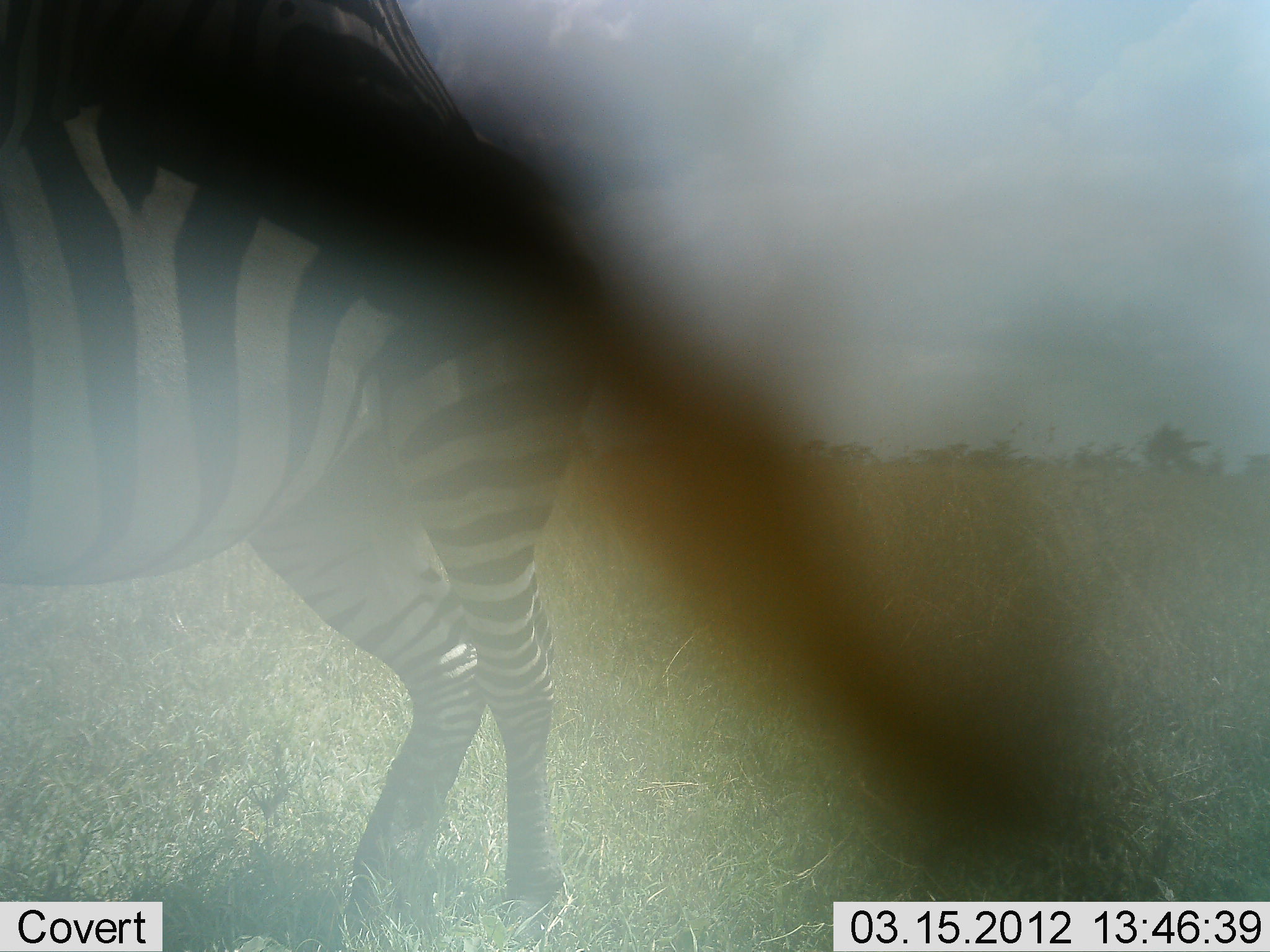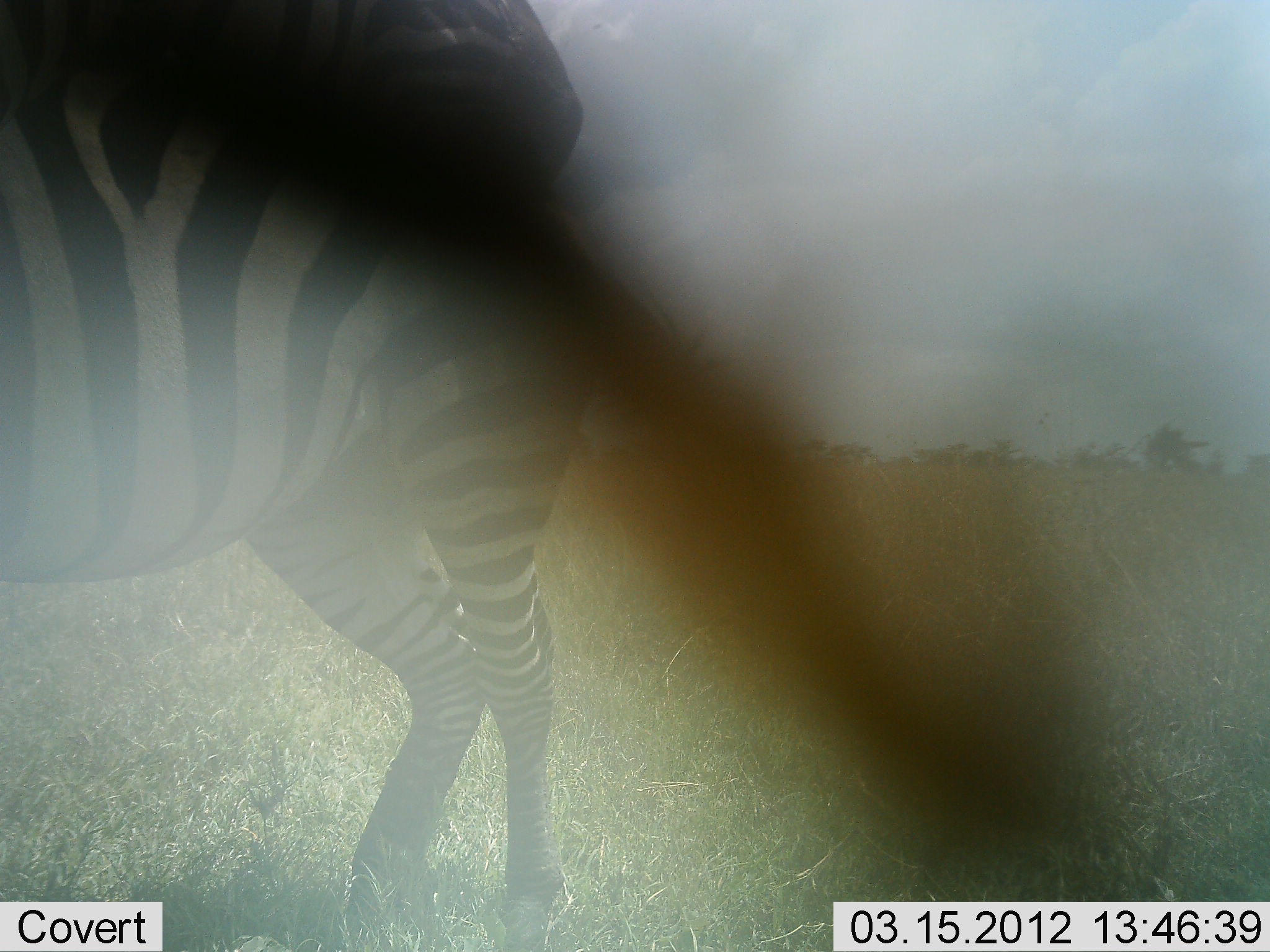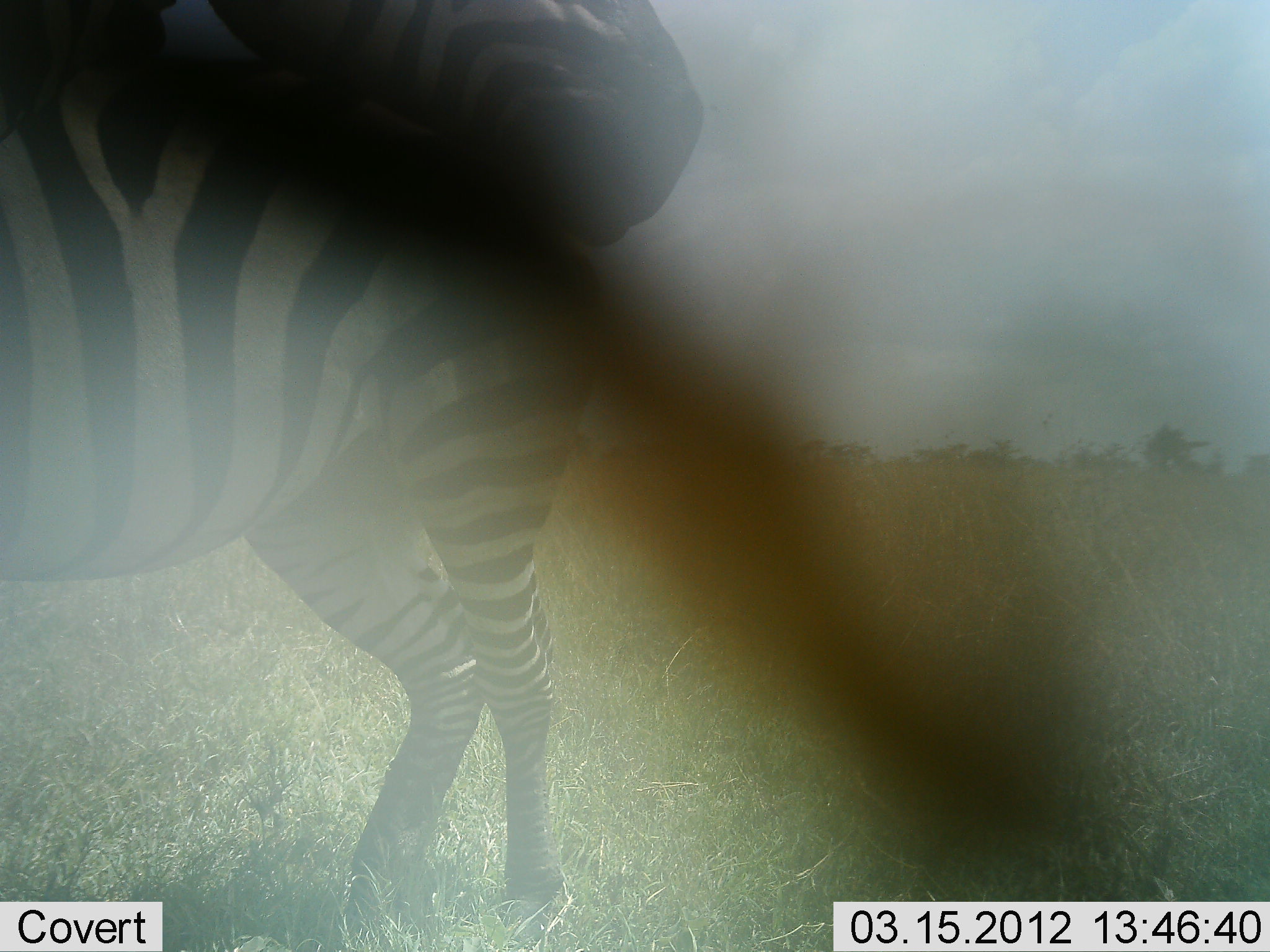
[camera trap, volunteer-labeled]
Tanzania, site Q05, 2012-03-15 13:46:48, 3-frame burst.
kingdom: Animalia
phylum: Chordata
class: Mammalia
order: Perissodactyla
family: Equidae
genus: Equus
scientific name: Equus quagga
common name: plains zebra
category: zebra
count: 1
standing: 90%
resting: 0%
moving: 5%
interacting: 10%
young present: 0%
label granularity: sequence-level